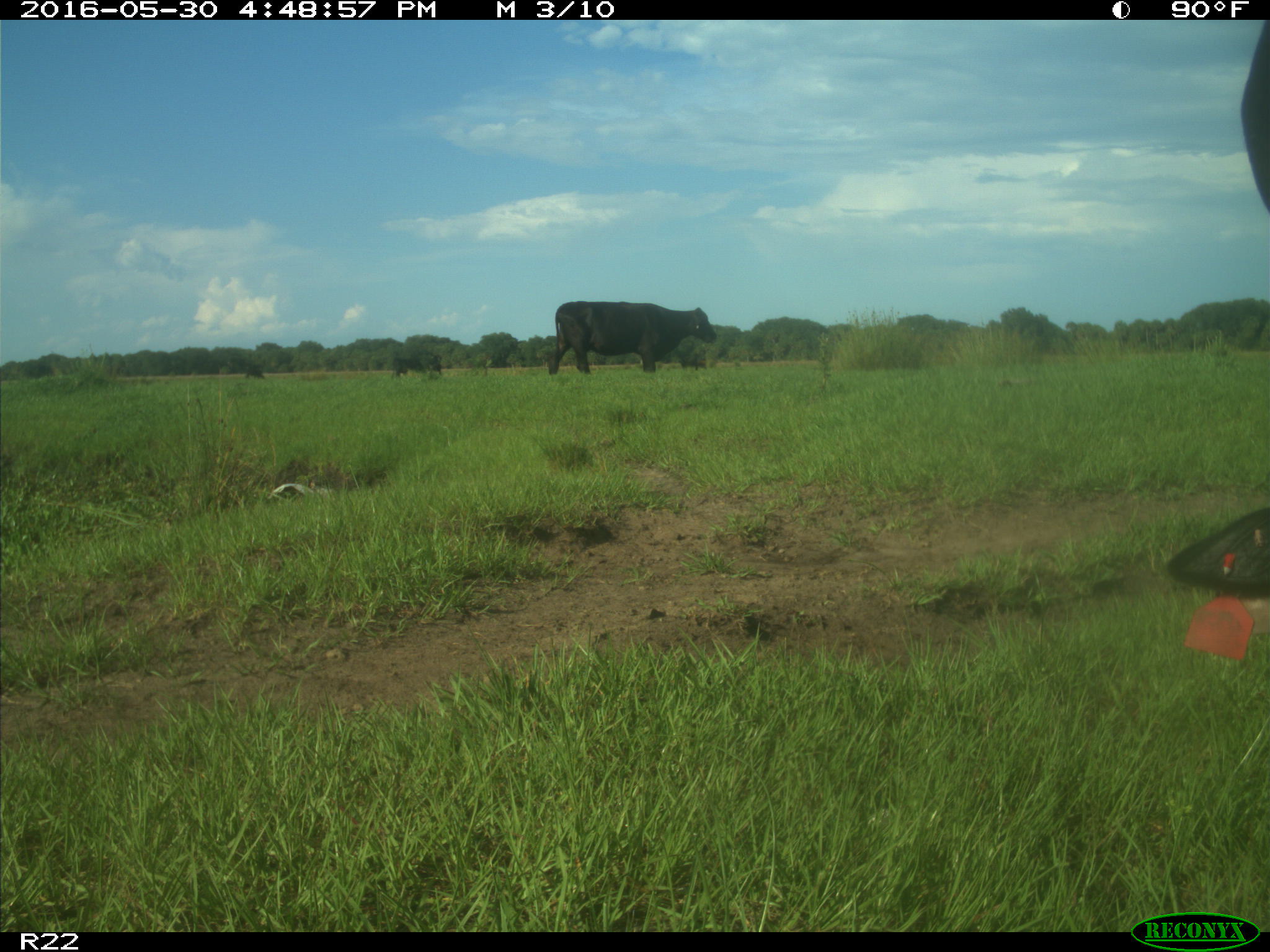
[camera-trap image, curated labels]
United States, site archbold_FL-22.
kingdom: Animalia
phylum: Chordata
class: Mammalia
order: Artiodactyla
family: Bovidae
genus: Bos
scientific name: Bos taurus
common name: domestic cow